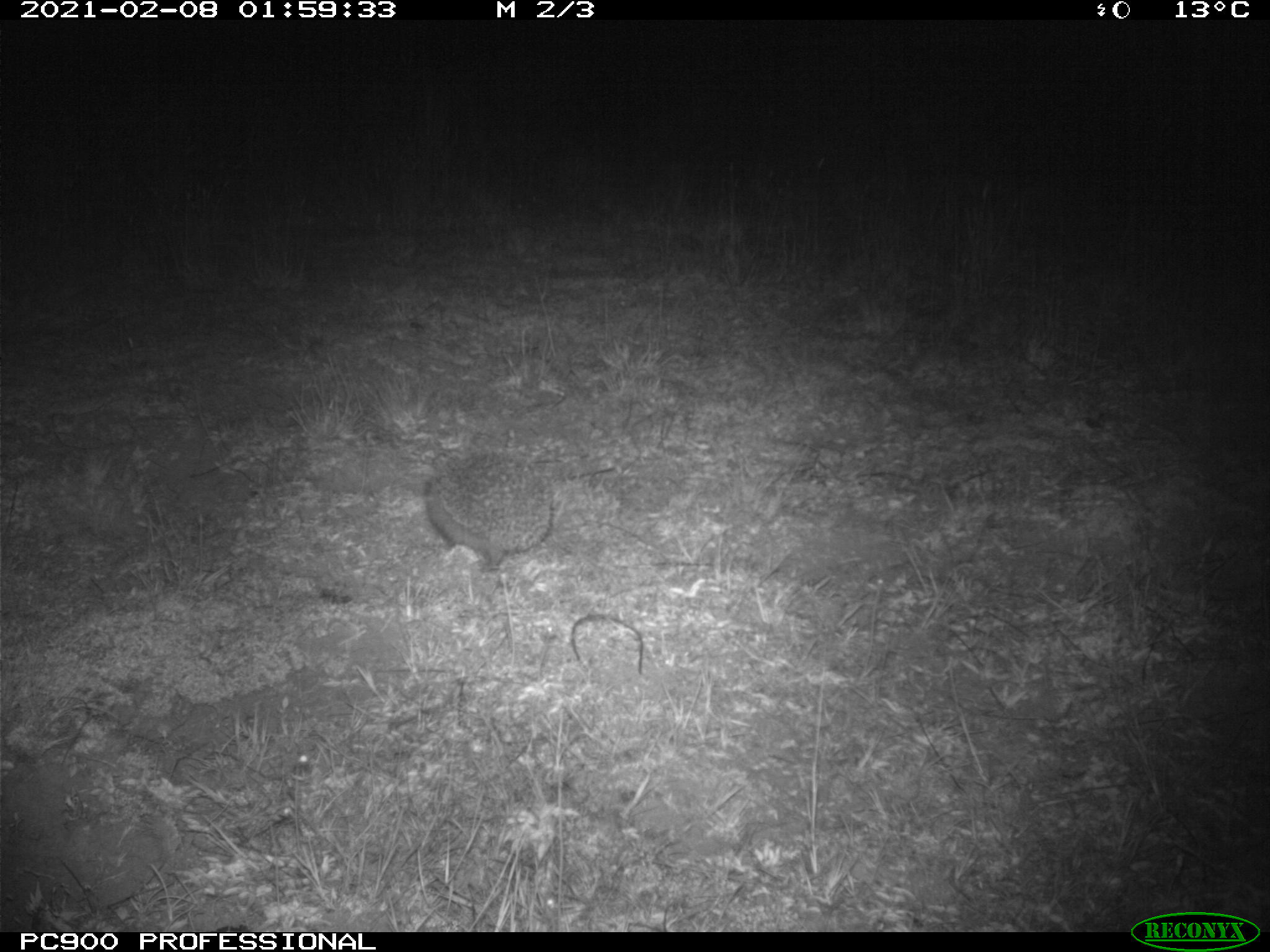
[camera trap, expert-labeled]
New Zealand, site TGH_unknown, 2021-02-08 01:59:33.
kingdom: Animalia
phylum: Chordata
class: Mammalia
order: Eulipotyphla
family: Erinaceidae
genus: Erinaceus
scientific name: Erinaceus europaeus europaeus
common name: european hedgehog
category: hedgehog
Hedgehog (european hedgehog) (Erinaceus europaeus europaeus).